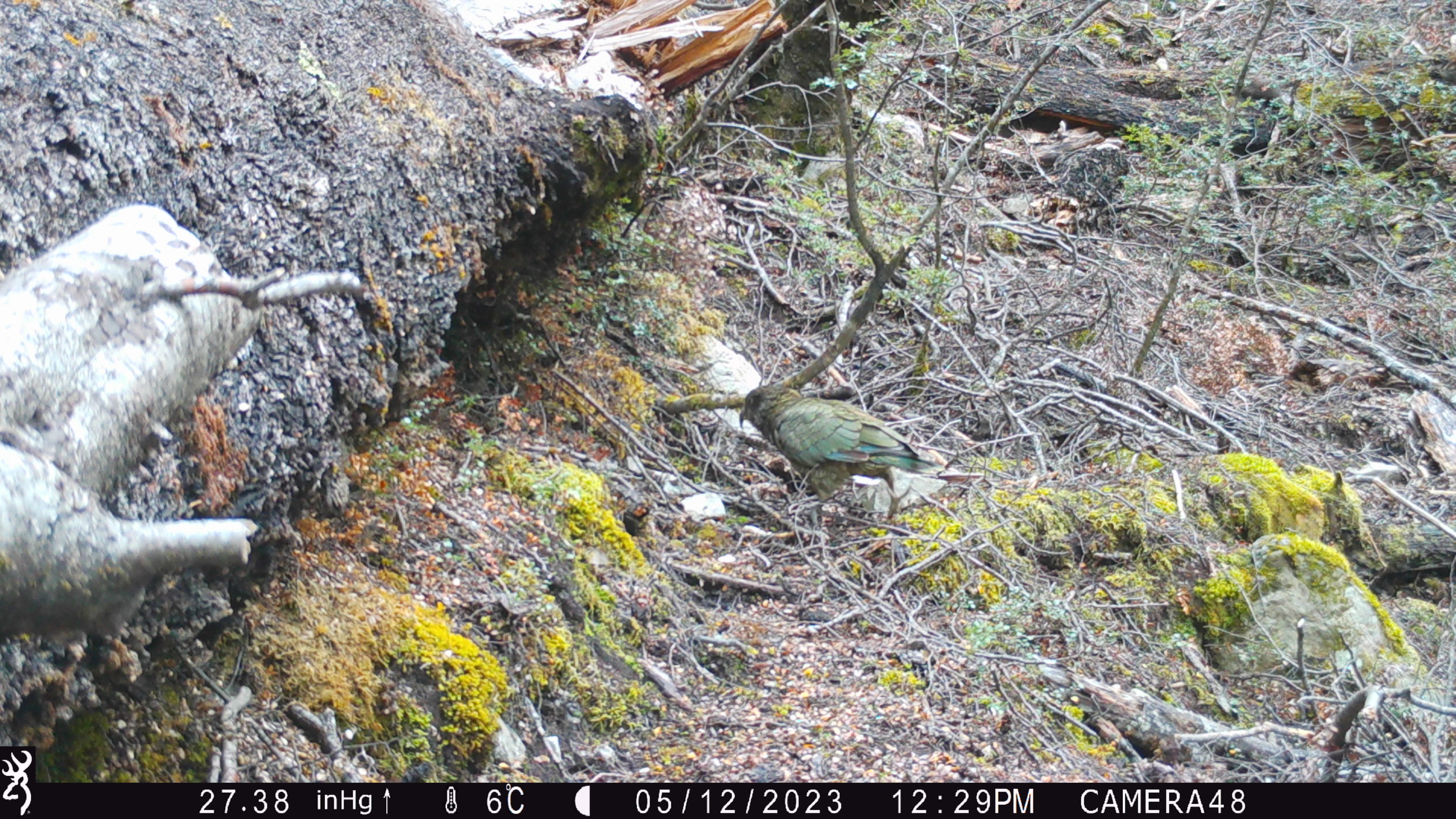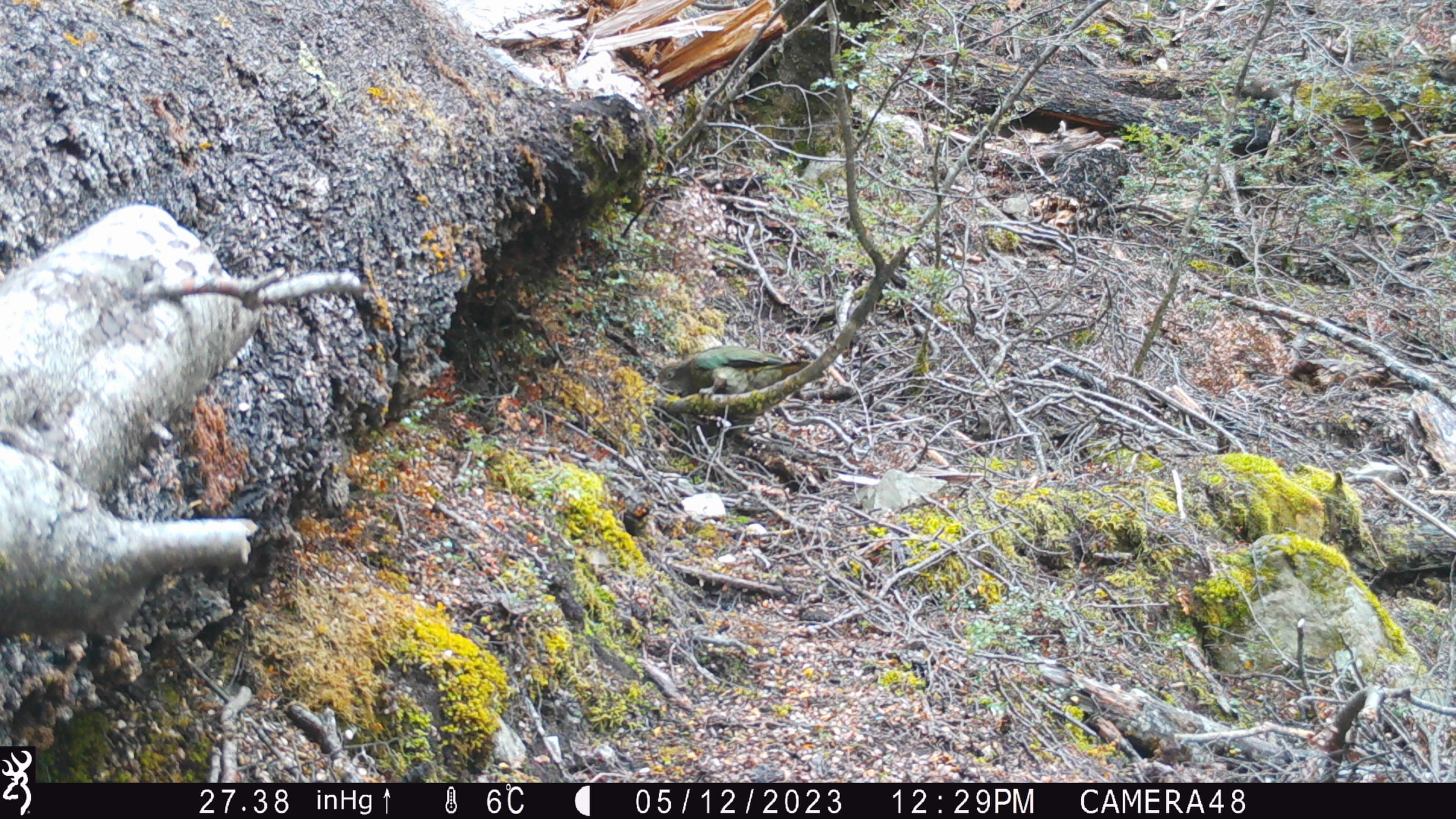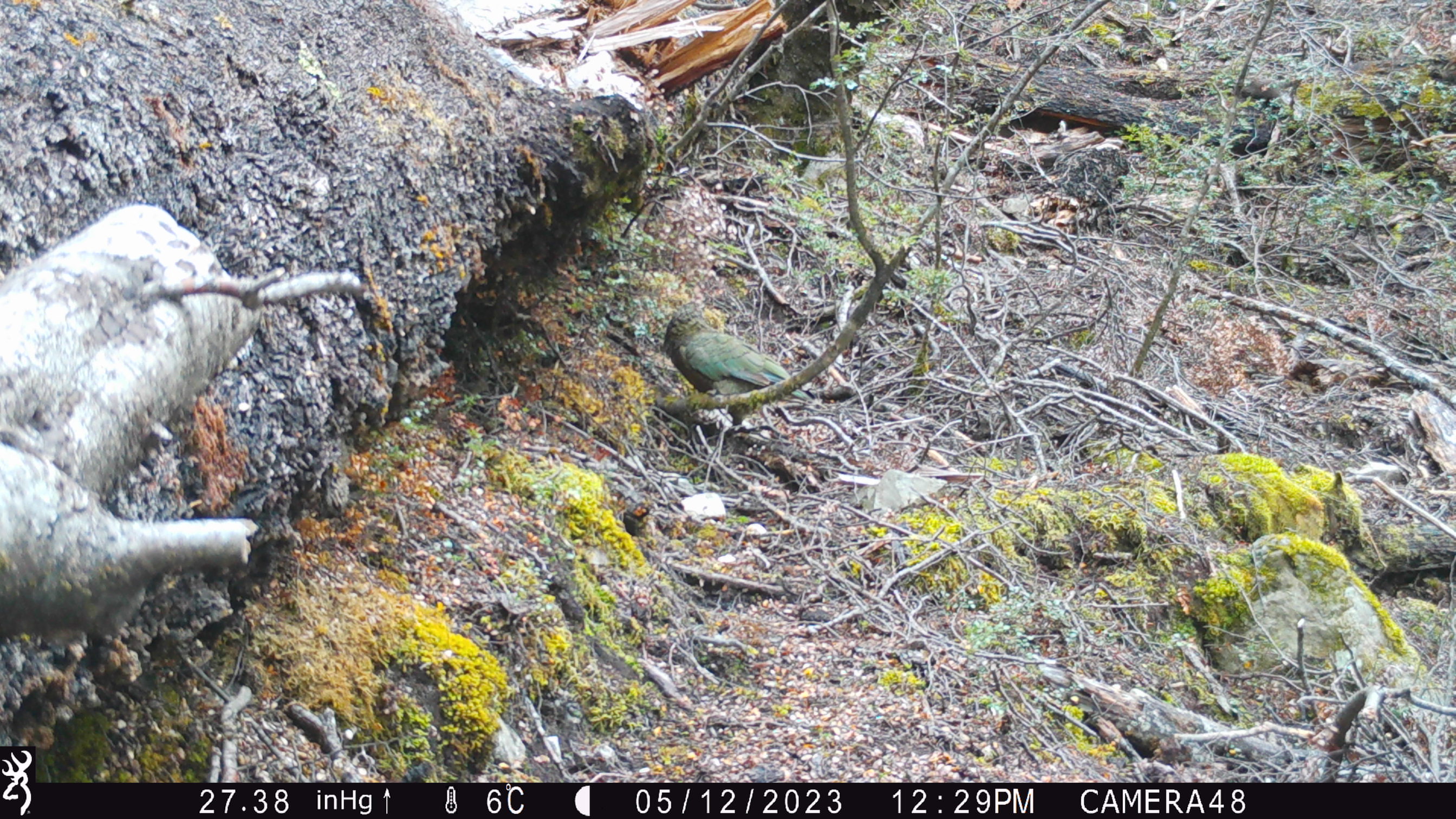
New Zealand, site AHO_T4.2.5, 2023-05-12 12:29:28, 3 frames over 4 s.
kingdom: Animalia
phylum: Chordata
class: Aves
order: Psittaciformes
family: Strigopidae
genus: Nestor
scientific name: Nestor notabilis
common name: kea